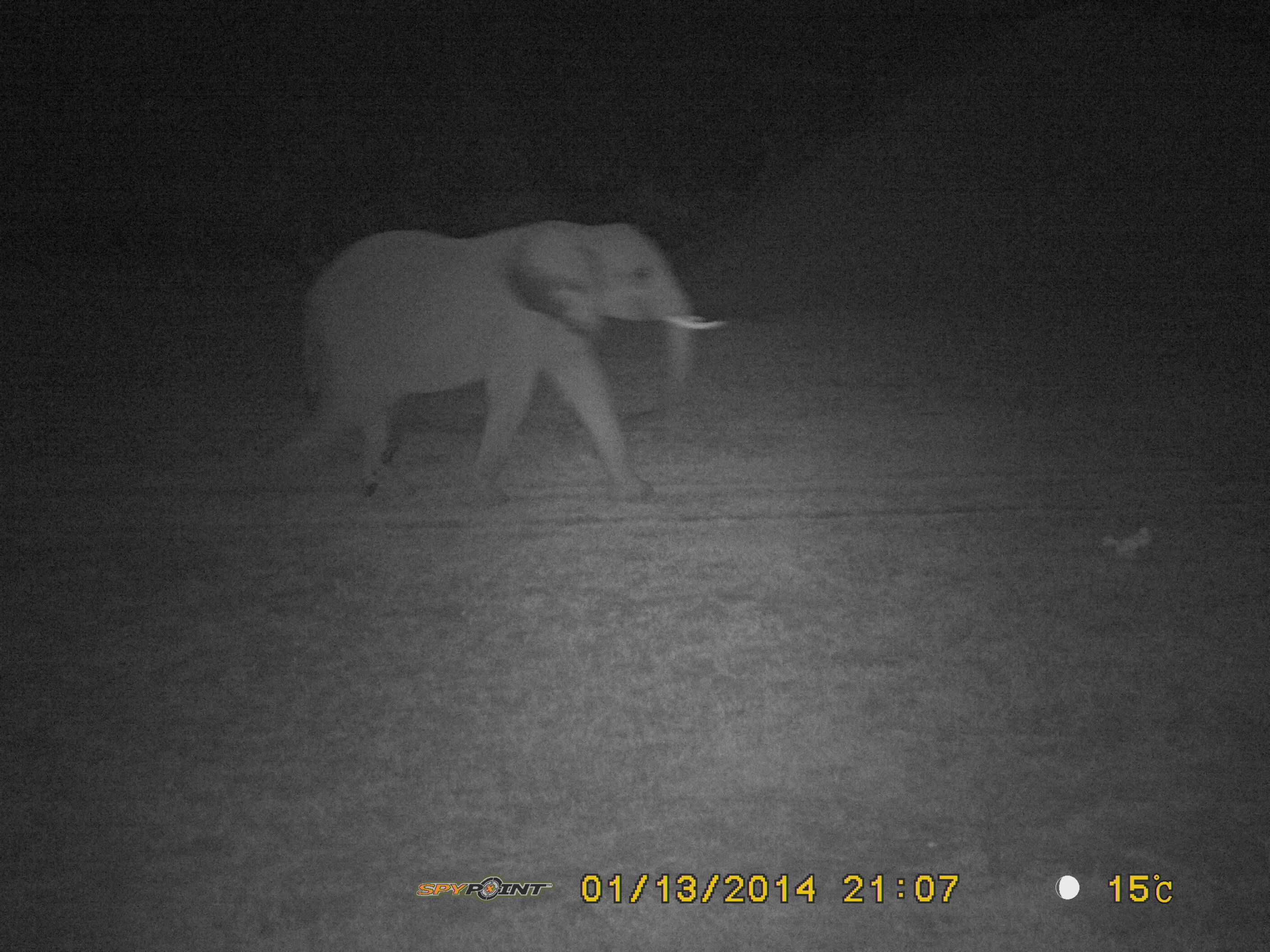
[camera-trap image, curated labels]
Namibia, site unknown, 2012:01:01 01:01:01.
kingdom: Animalia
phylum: Chordata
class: Mammalia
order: Proboscidea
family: Elephantidae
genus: Loxodonta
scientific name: Loxodonta africana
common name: african elephant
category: loxodanta africana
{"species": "loxodanta africana (african elephant) (Loxodonta africana)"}